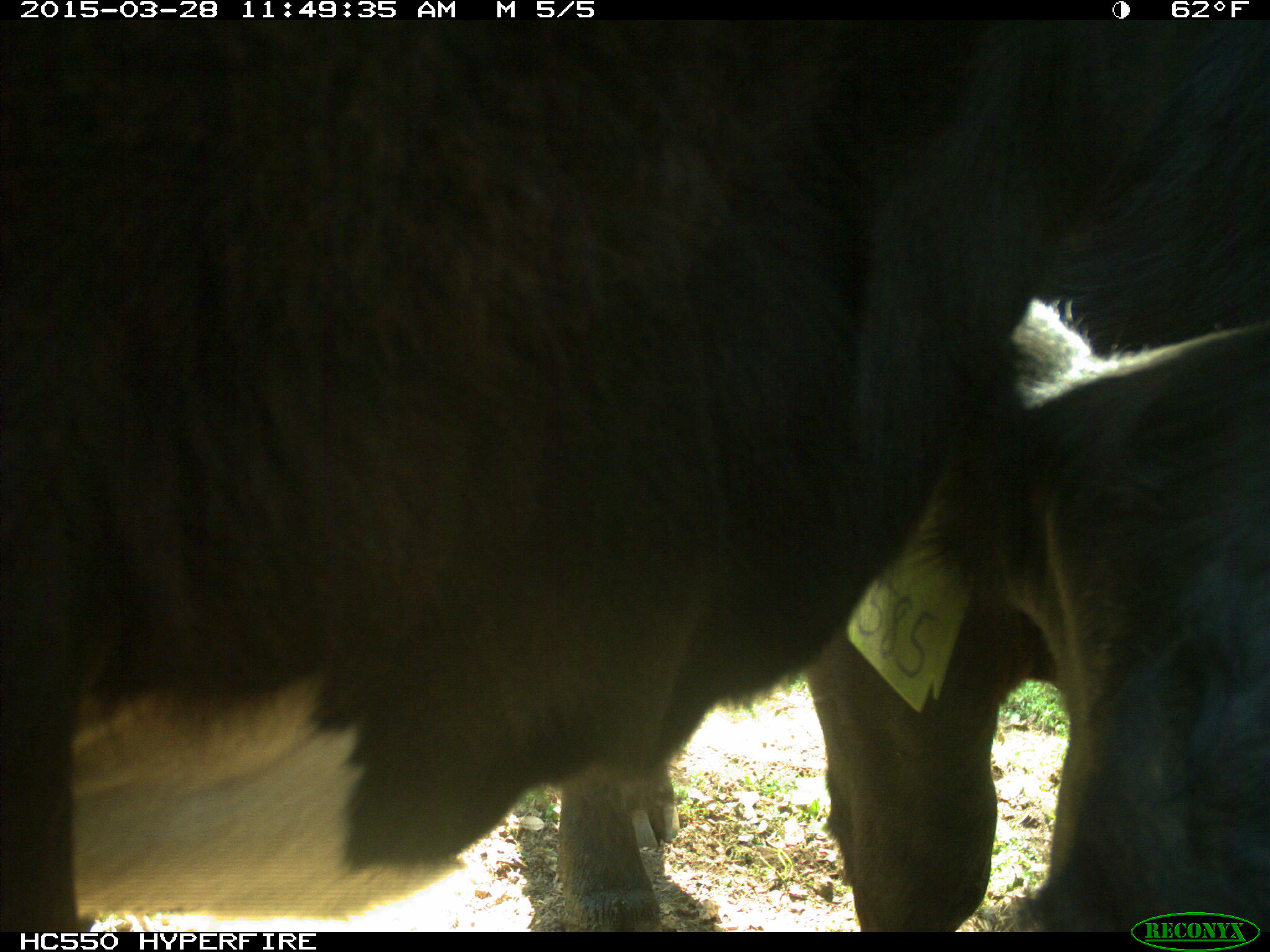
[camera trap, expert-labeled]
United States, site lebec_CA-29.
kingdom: Animalia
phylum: Chordata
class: Mammalia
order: Artiodactyla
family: Bovidae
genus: Bos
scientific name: Bos taurus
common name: domestic cow